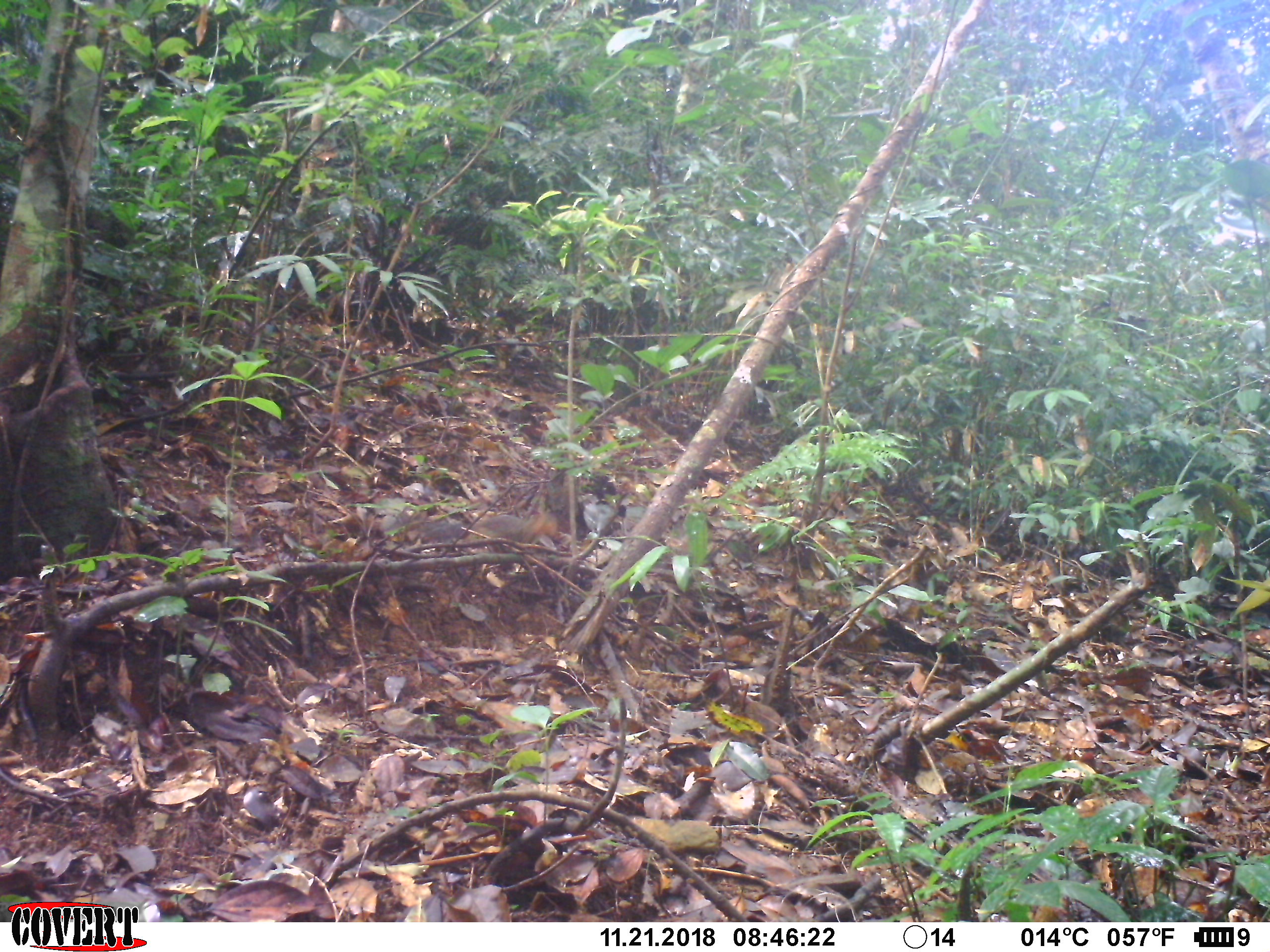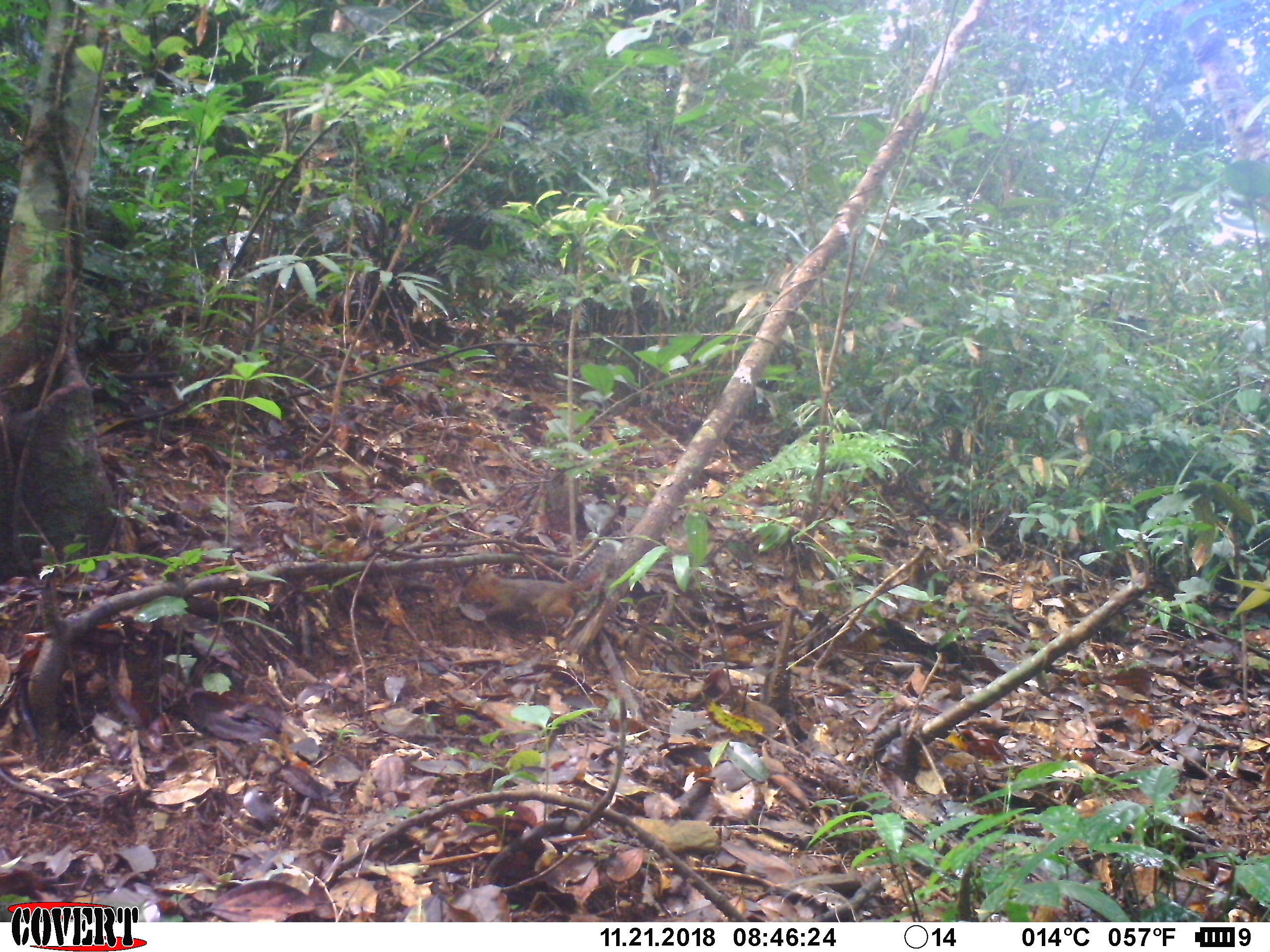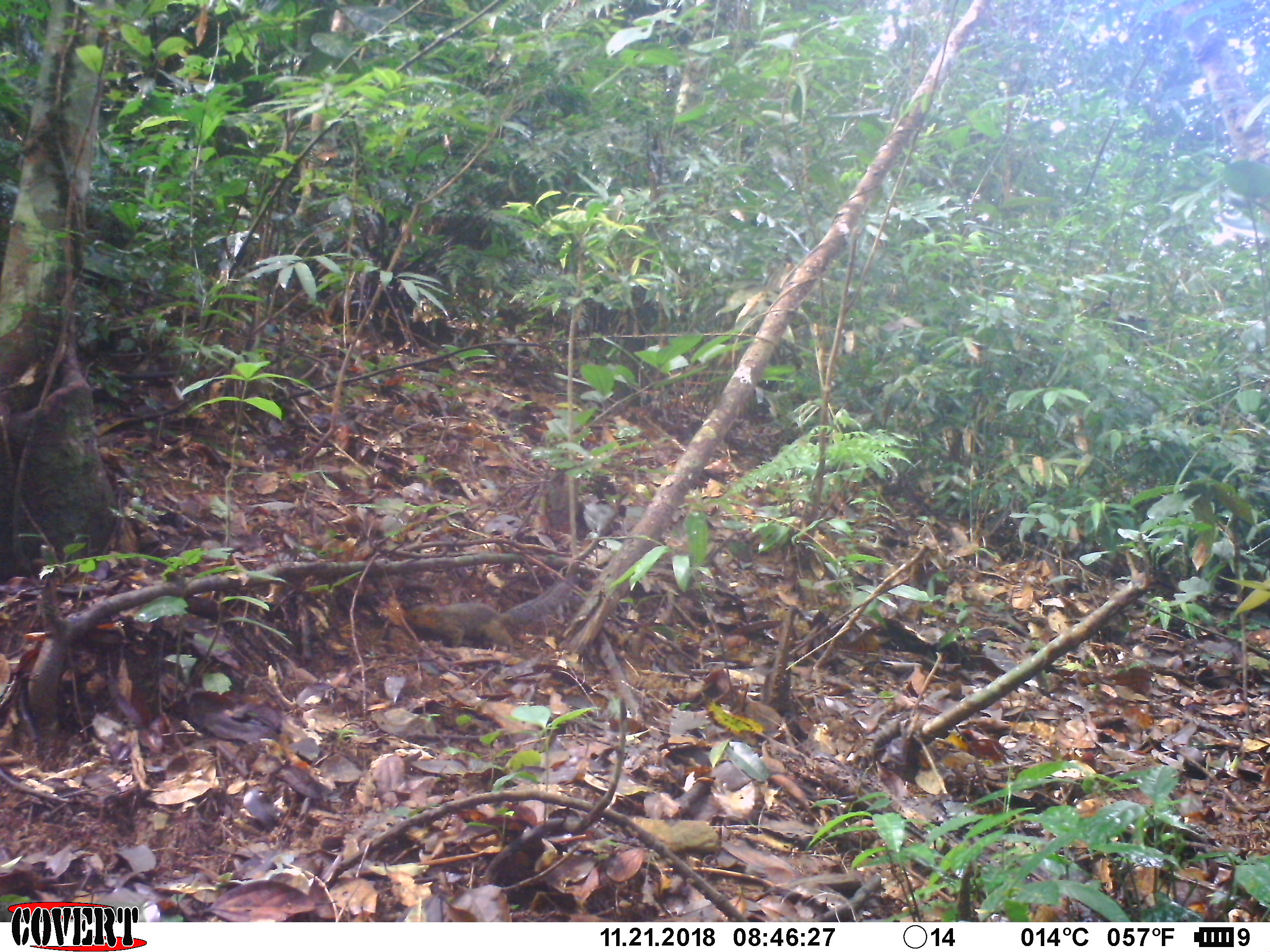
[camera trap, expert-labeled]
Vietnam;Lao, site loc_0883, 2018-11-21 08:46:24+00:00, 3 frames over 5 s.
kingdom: Animalia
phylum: Chordata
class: Mammalia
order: Rodentia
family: Sciuridae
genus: Dremomys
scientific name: Dremomys rufigenis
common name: red-cheeked squirrel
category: red cheeked squirrel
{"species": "red cheeked squirrel (red-cheeked squirrel) (Dremomys rufigenis)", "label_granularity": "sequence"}